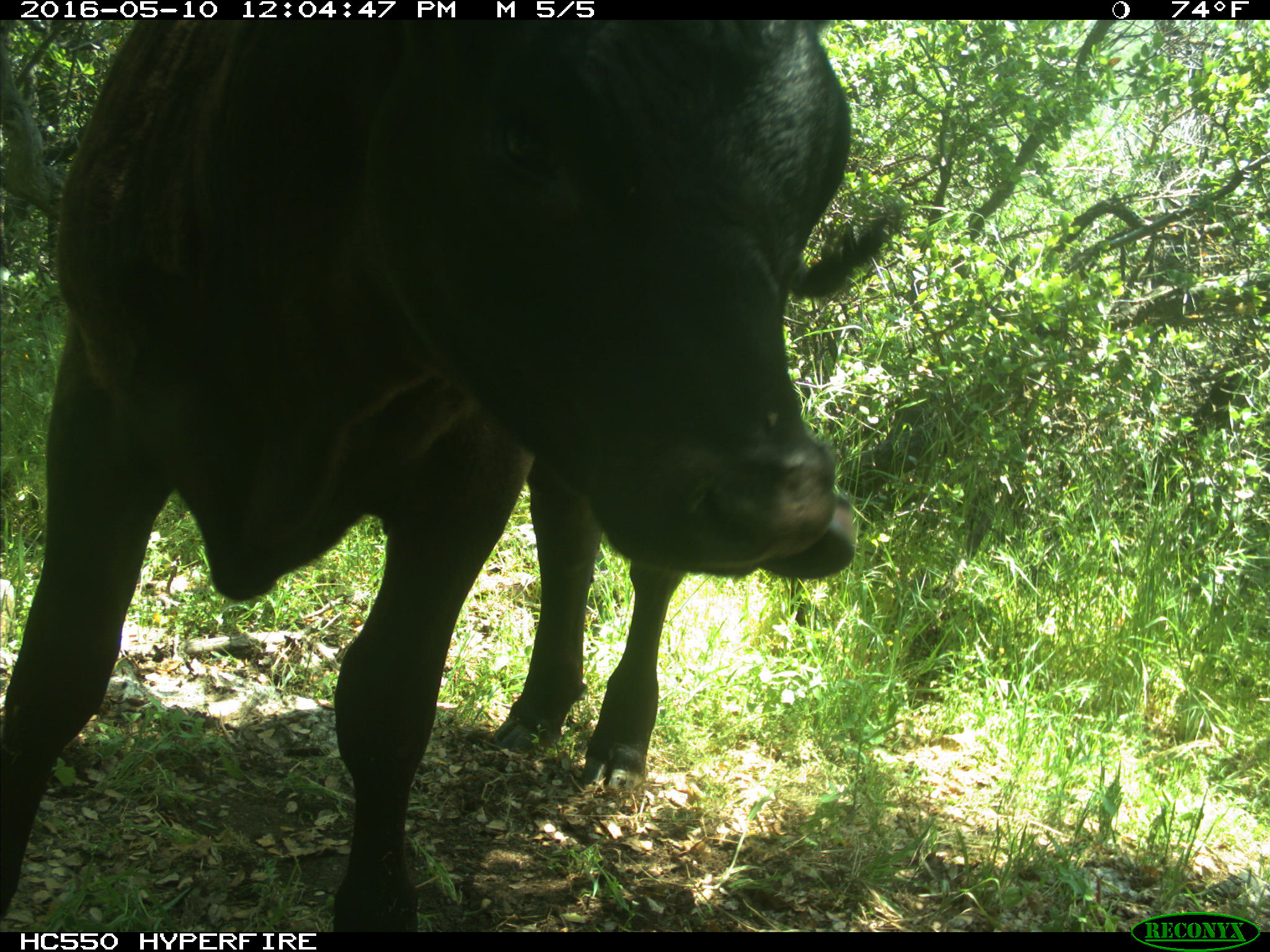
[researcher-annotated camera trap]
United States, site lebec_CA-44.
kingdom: Animalia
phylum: Chordata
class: Mammalia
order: Artiodactyla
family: Bovidae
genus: Bos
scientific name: Bos taurus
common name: domestic cow